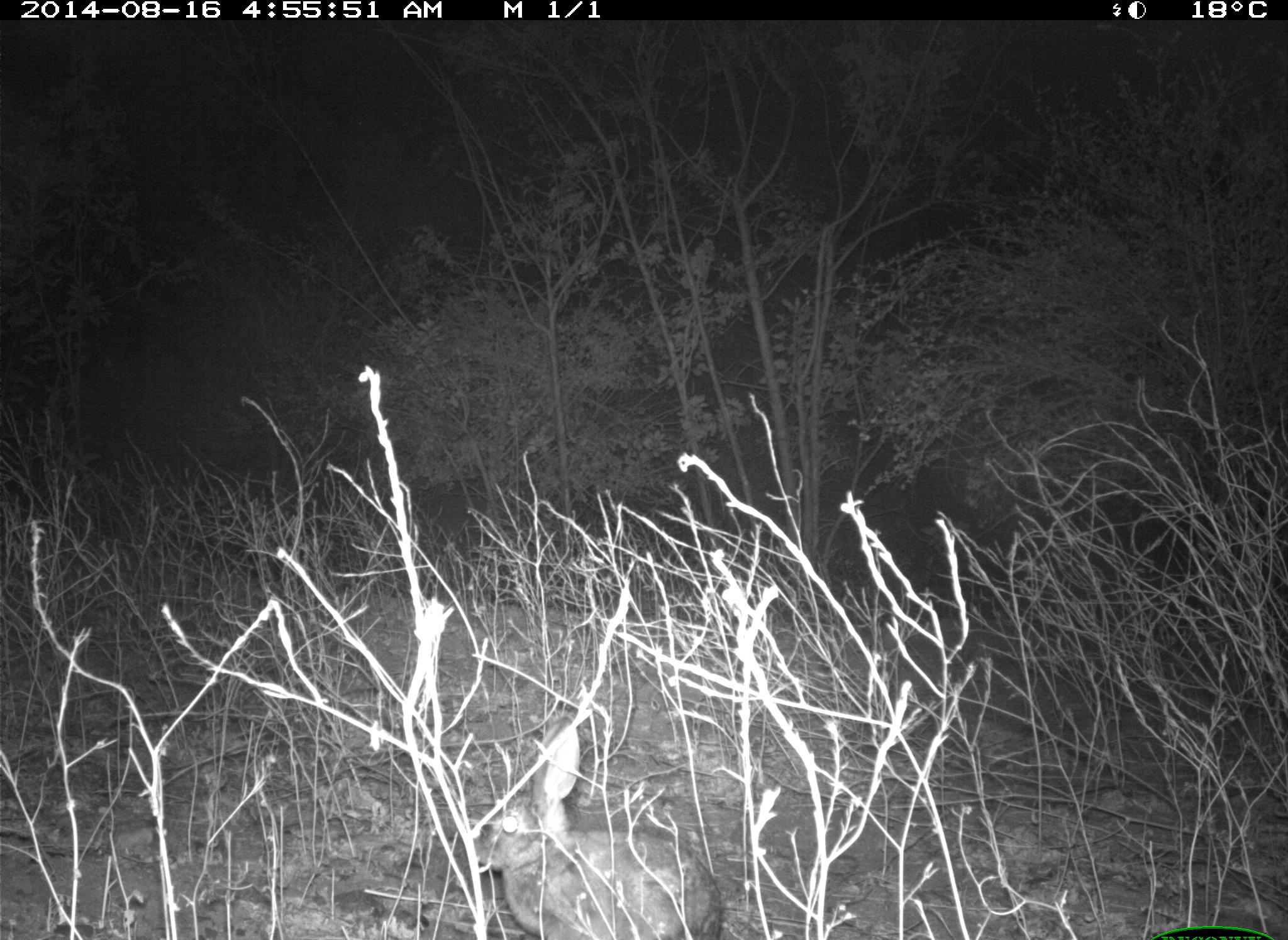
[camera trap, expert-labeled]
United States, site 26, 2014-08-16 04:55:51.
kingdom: Animalia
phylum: Chordata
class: Mammalia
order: Lagomorpha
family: Leporidae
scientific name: Leporidae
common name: rabbits and hares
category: rabbit